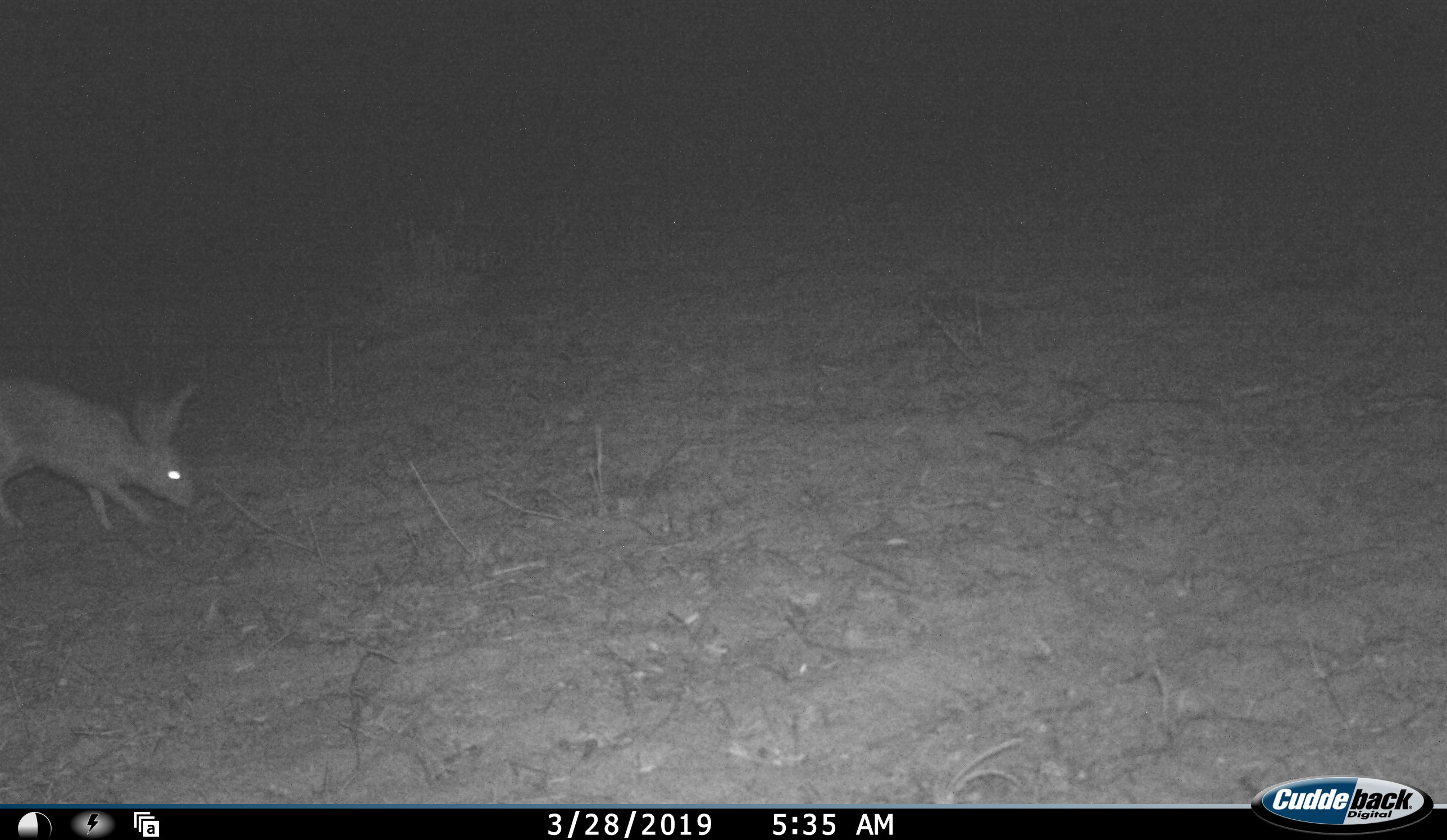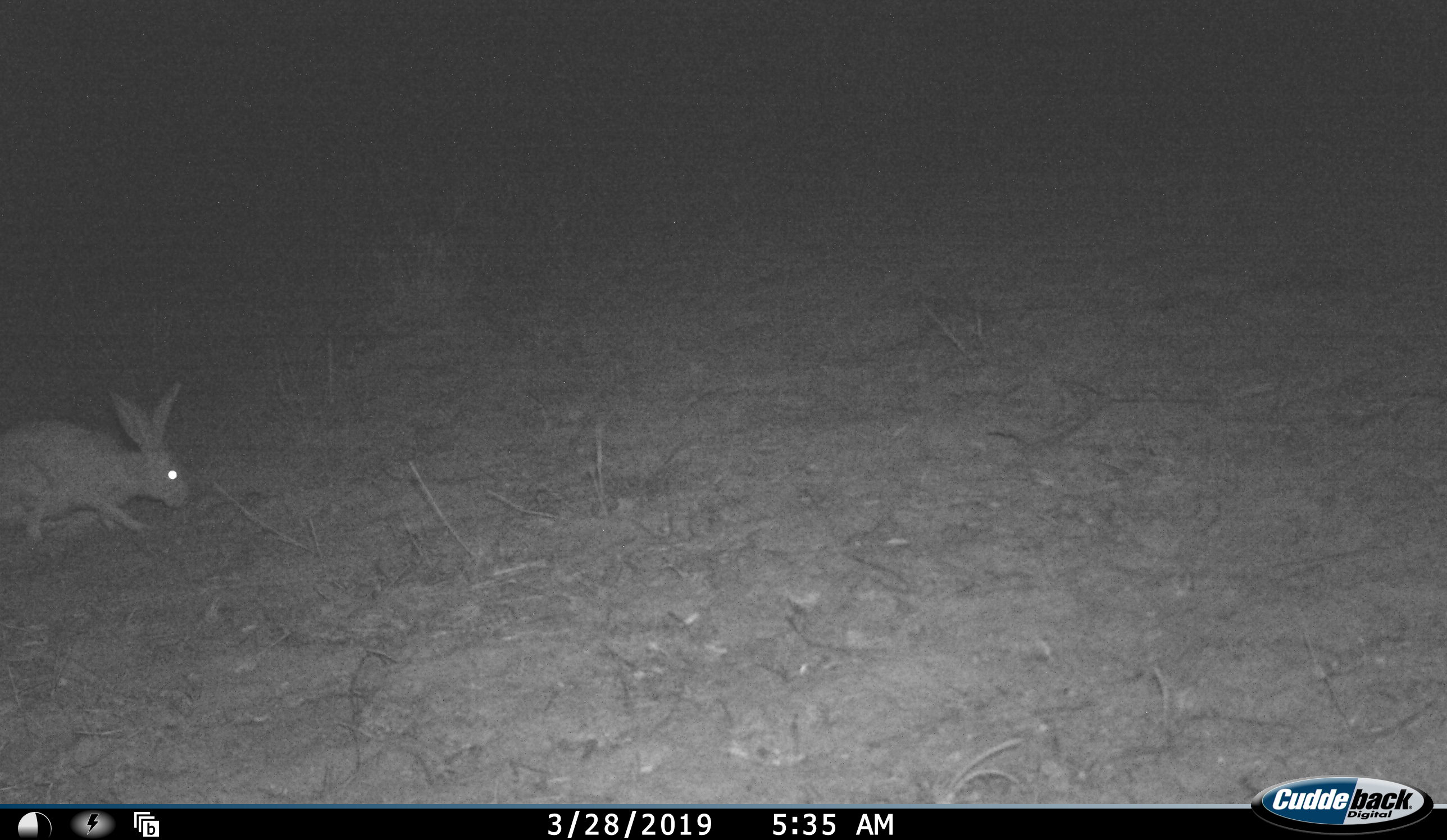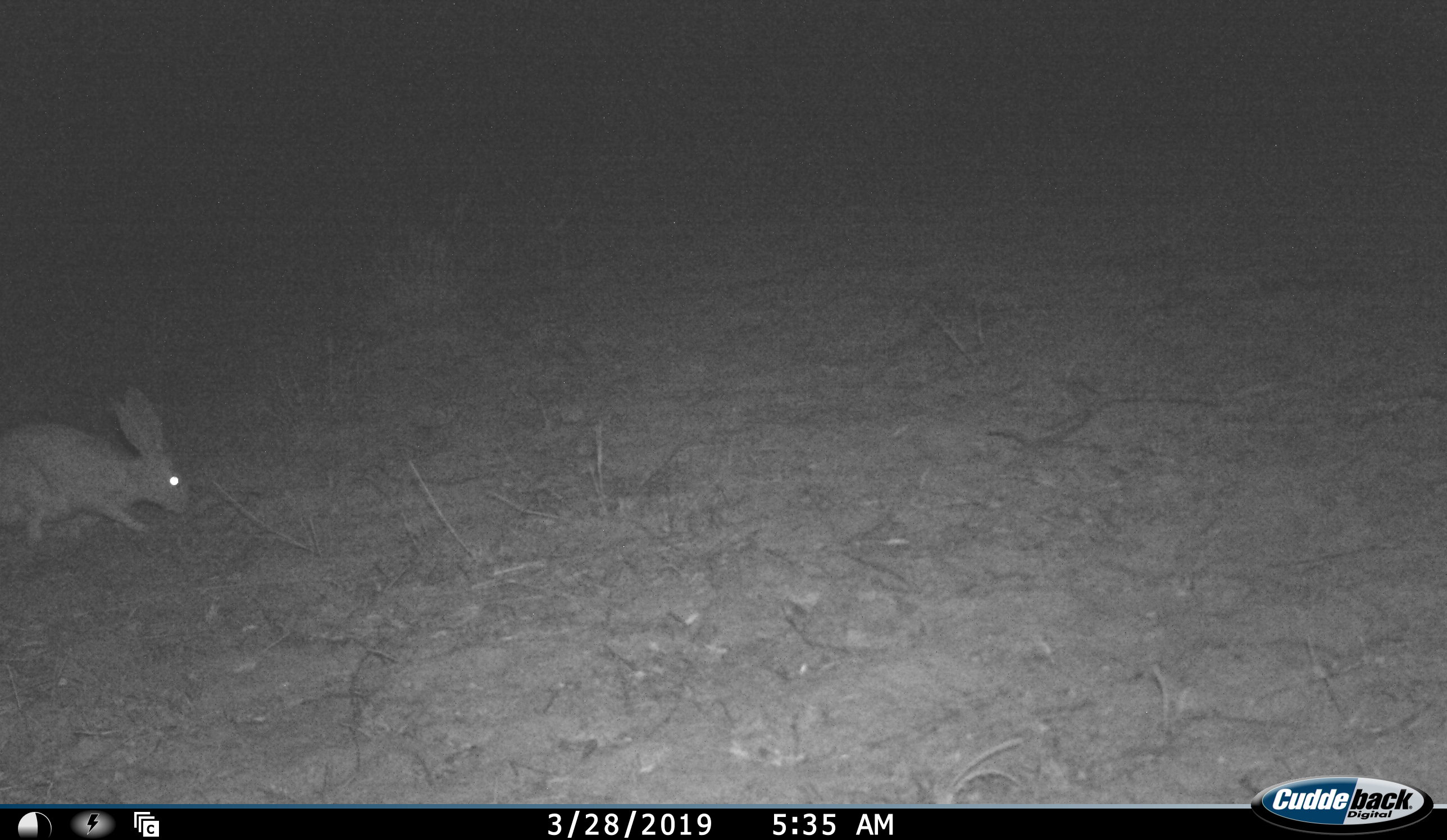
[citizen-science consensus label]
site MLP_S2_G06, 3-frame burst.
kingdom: Animalia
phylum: Chordata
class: Mammalia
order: Lagomorpha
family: Leporidae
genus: Lepus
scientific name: Lepus capensis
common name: cape hare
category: harecape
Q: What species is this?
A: Harecape (cape hare) (Lepus capensis).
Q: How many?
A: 1.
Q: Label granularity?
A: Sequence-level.